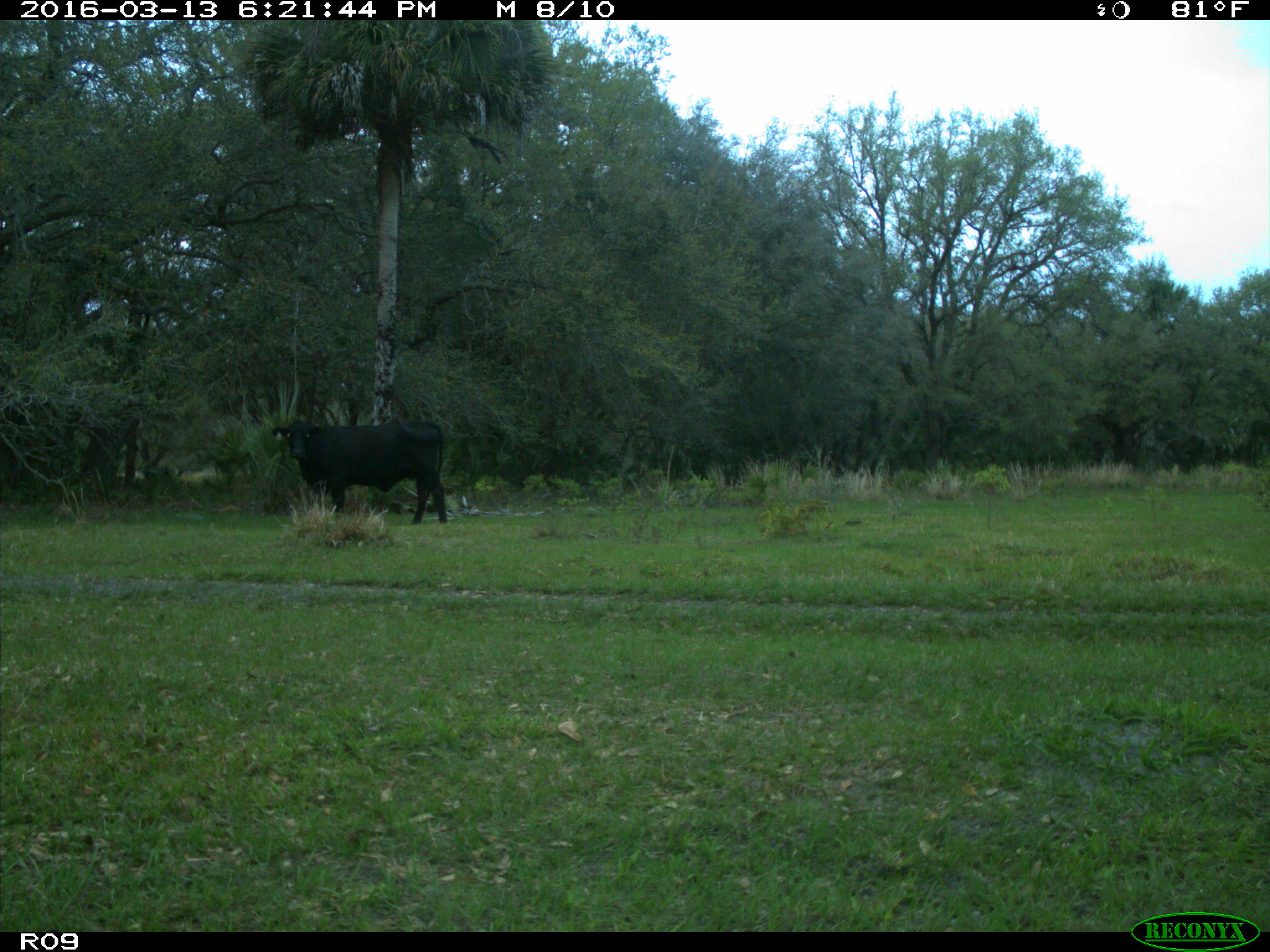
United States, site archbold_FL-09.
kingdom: Animalia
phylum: Chordata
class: Mammalia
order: Artiodactyla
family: Bovidae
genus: Bos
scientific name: Bos taurus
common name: domestic cow